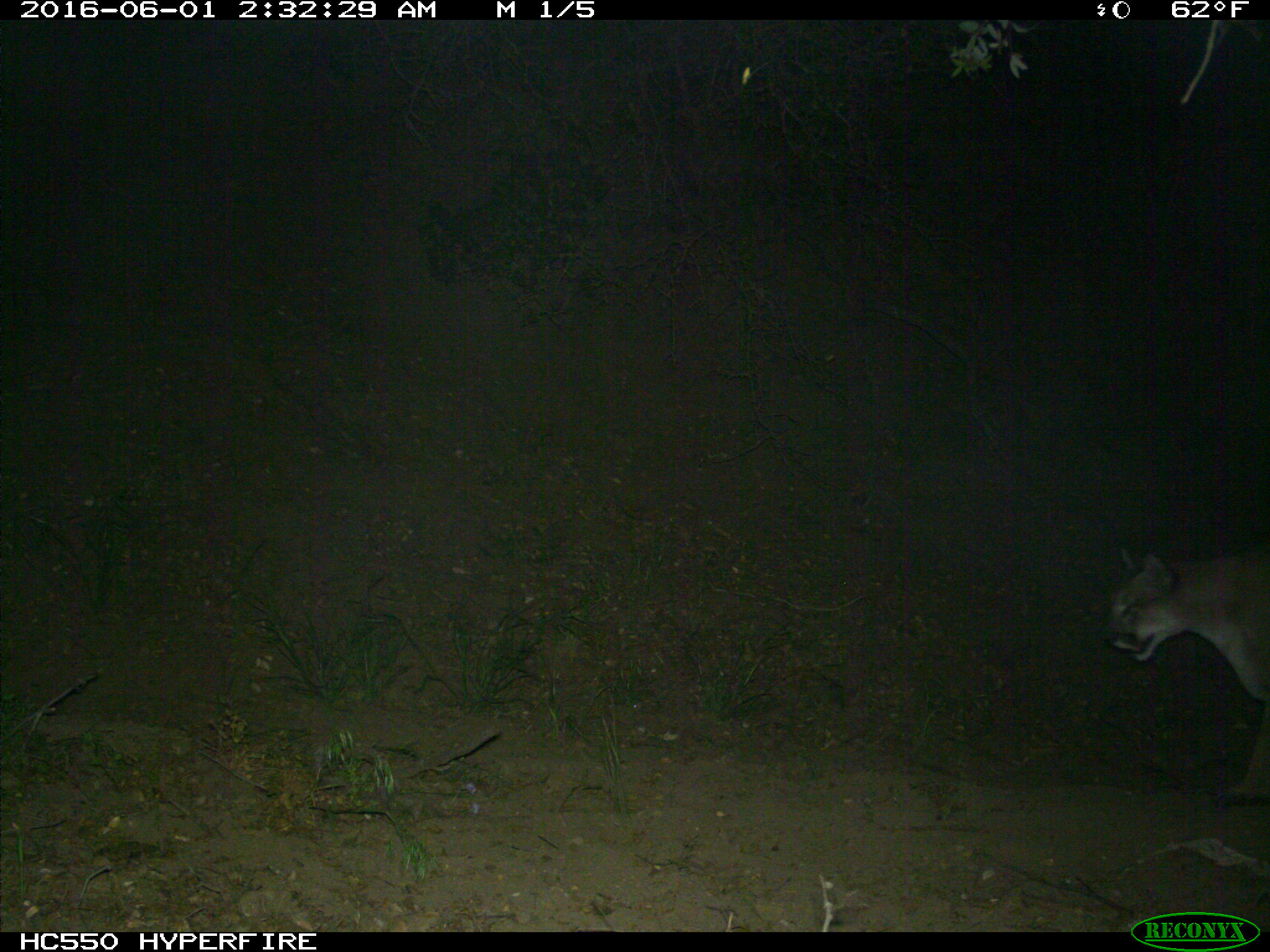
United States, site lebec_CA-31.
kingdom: Animalia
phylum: Chordata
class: Mammalia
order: Carnivora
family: Felidae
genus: Puma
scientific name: Puma concolor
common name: mountain lion